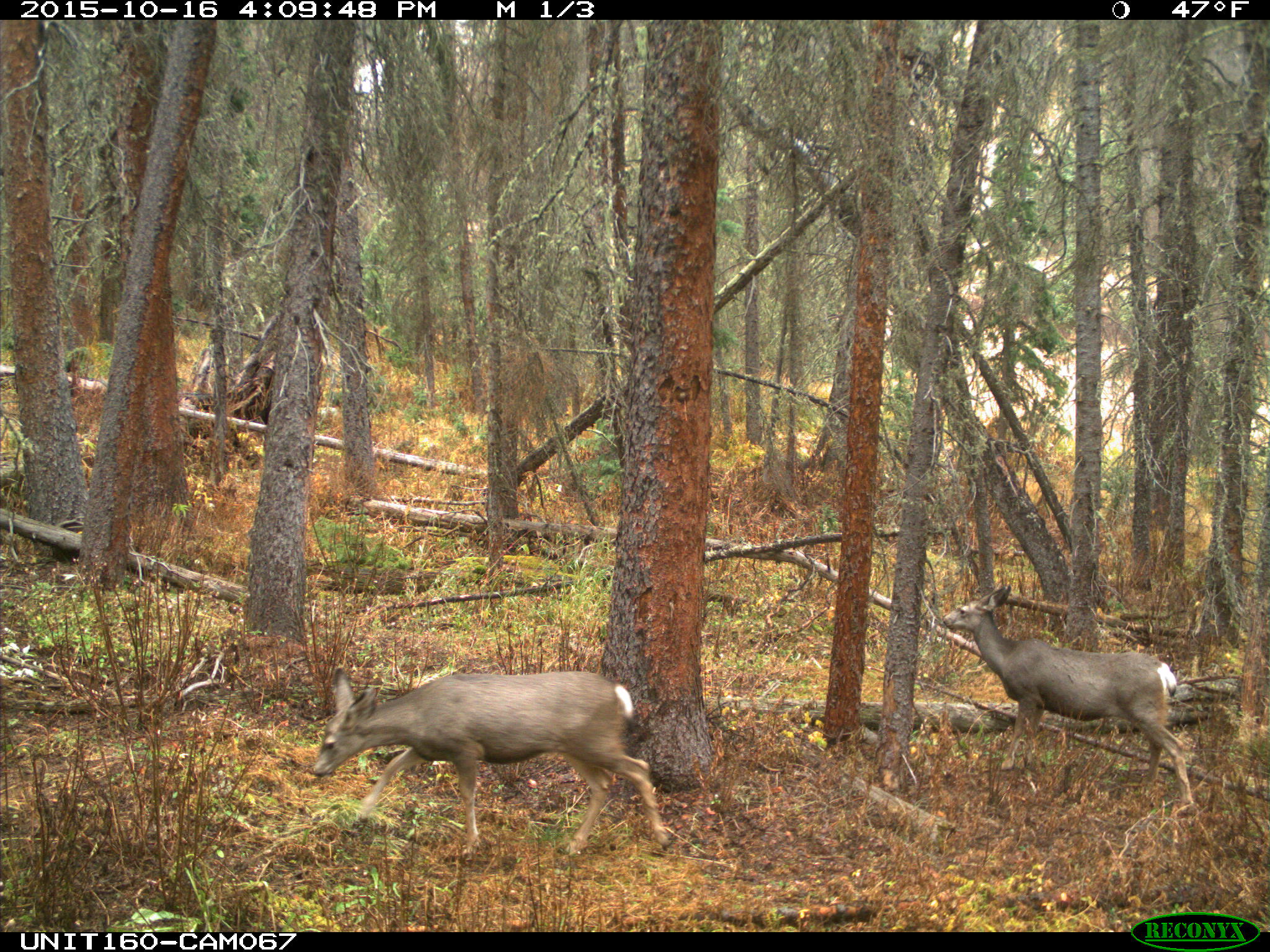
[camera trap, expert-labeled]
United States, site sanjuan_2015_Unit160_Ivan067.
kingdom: Animalia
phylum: Chordata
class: Mammalia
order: Artiodactyla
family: Cervidae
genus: Odocoileus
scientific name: Odocoileus hemionus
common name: mule deer